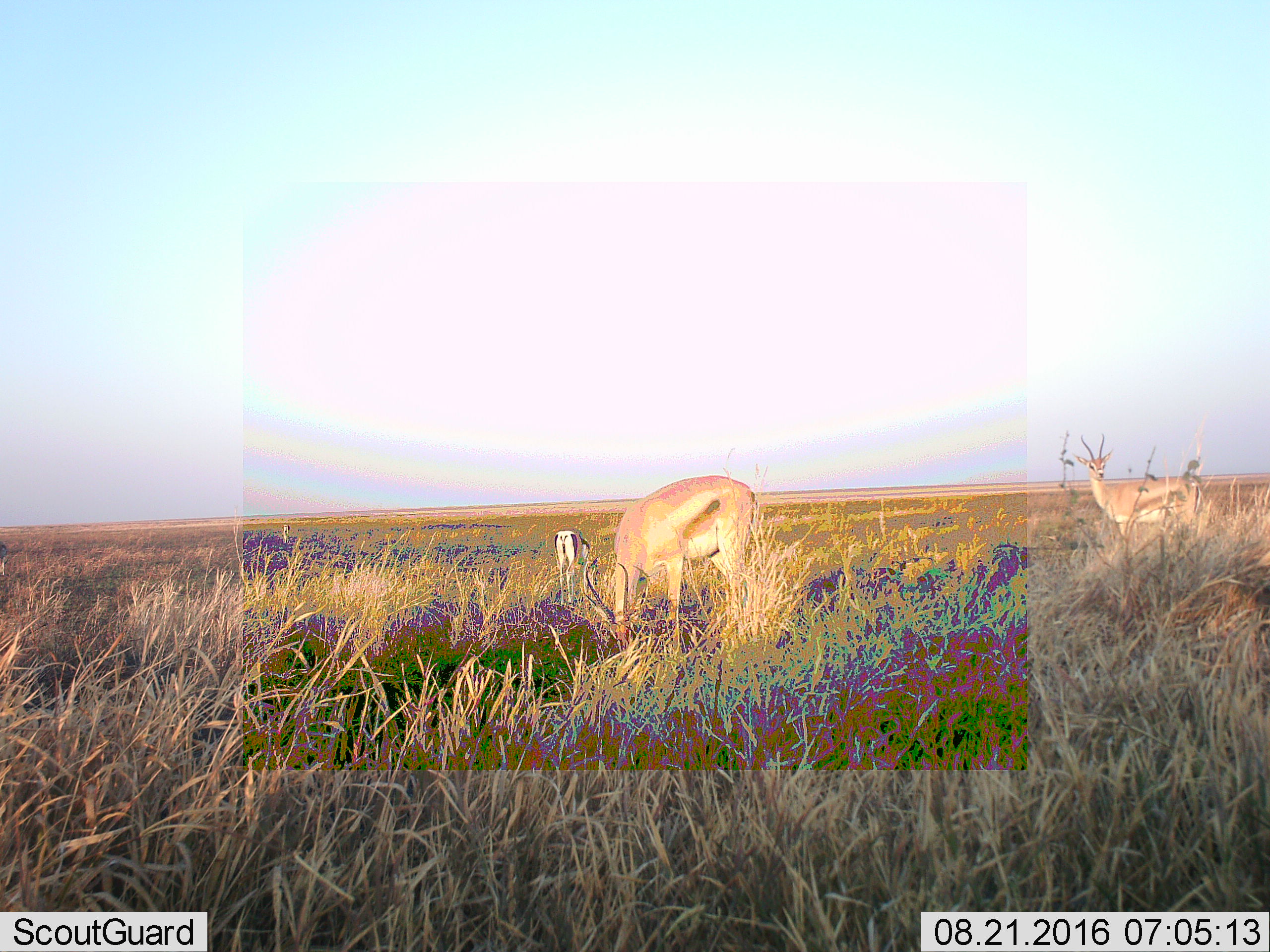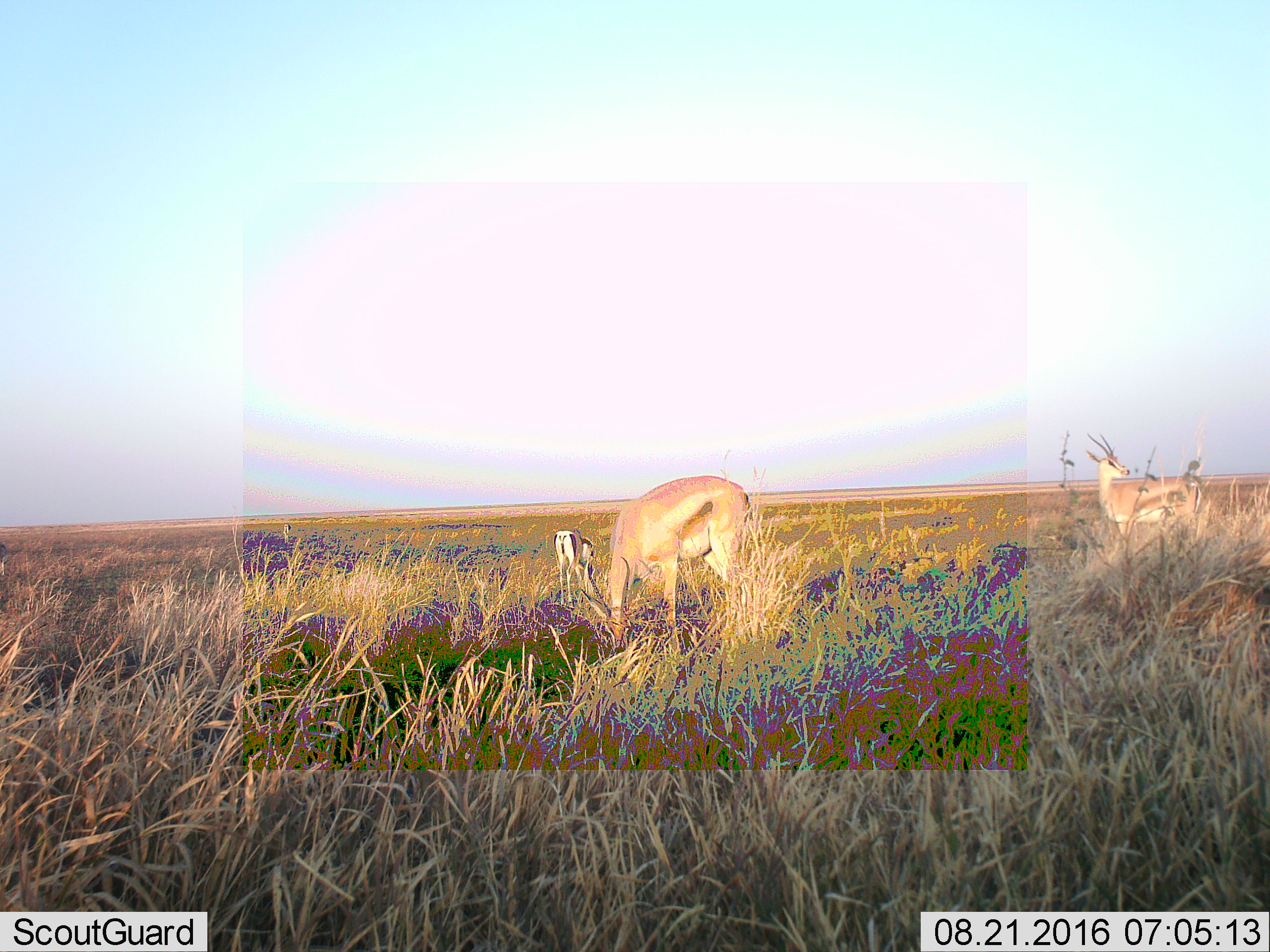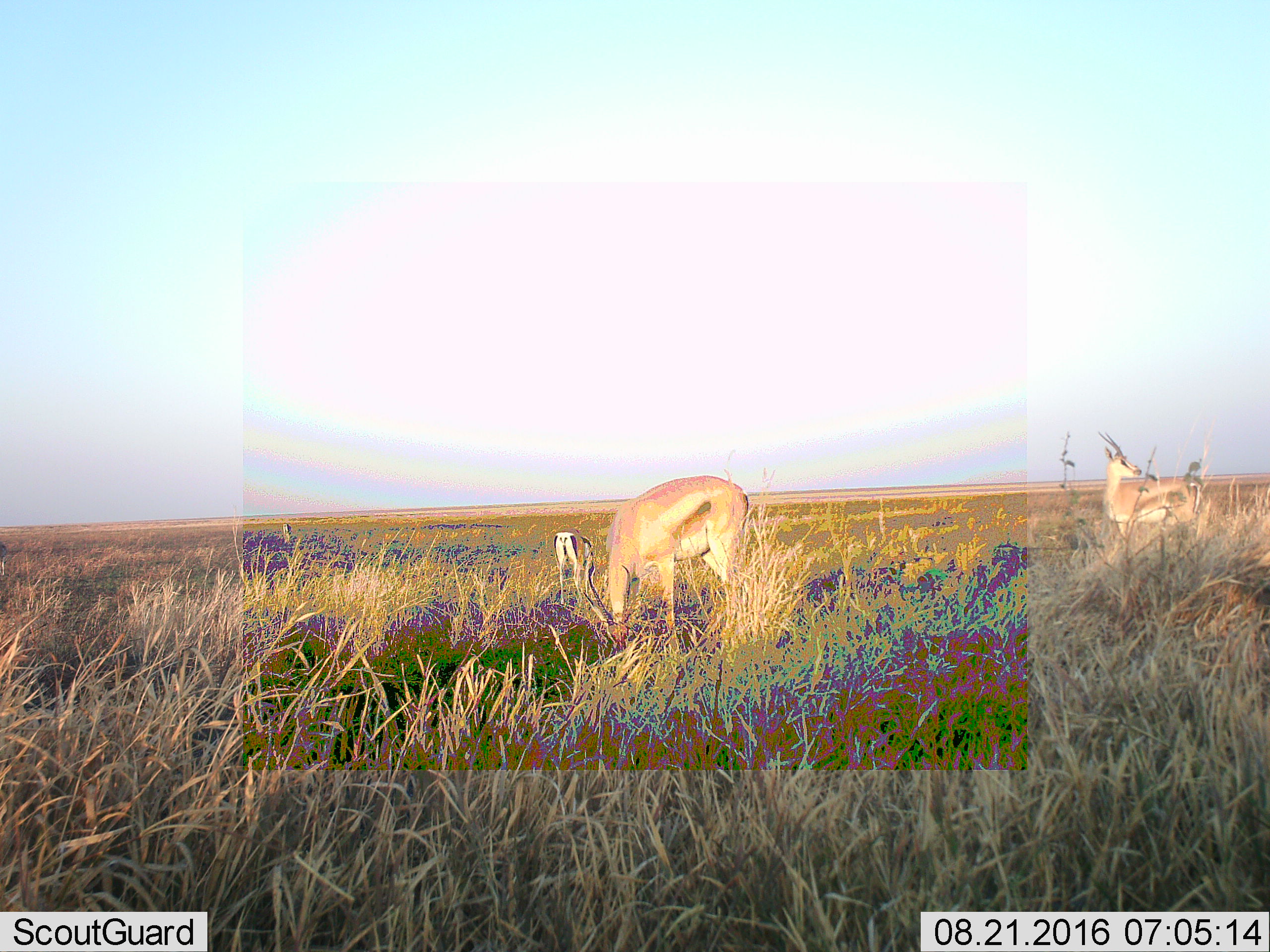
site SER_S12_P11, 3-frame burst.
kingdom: Animalia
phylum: Chordata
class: Mammalia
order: Artiodactyla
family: Bovidae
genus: Eudorcas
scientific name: Eudorcas thomsonii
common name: thomson's gazelle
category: gazellethomsons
Gazellethomsons (thomson's gazelle) (Eudorcas thomsonii), count 3. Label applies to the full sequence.